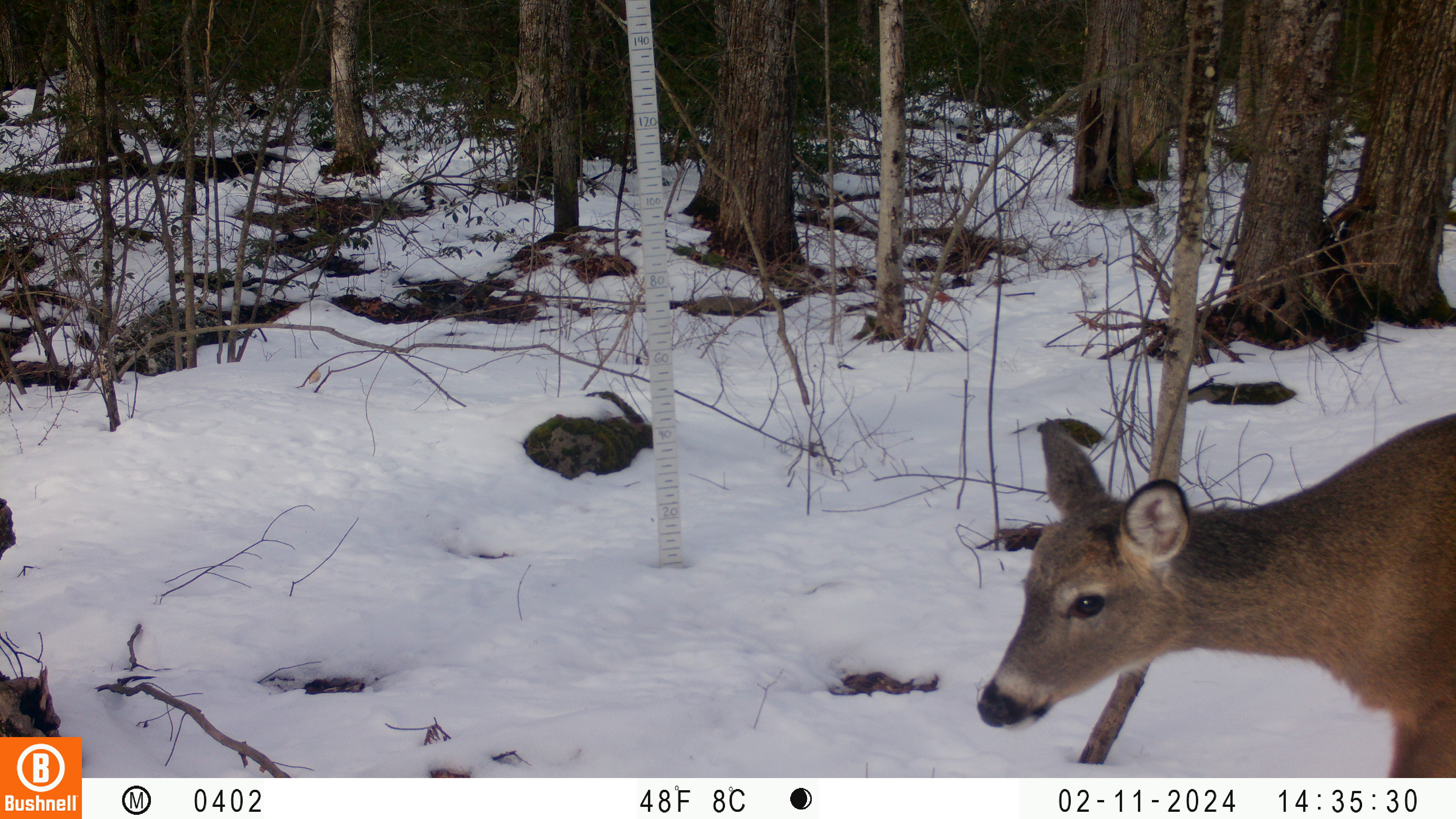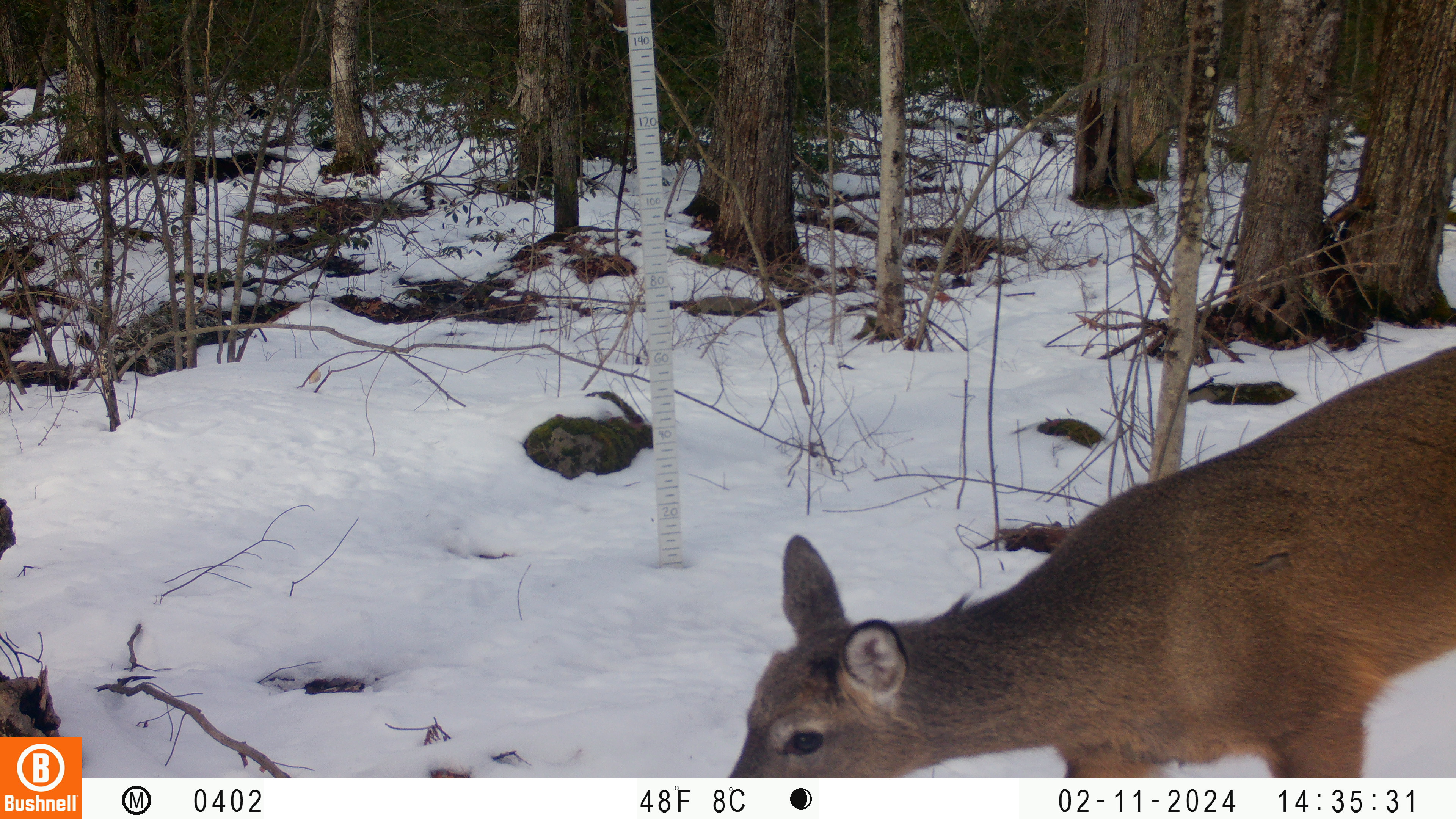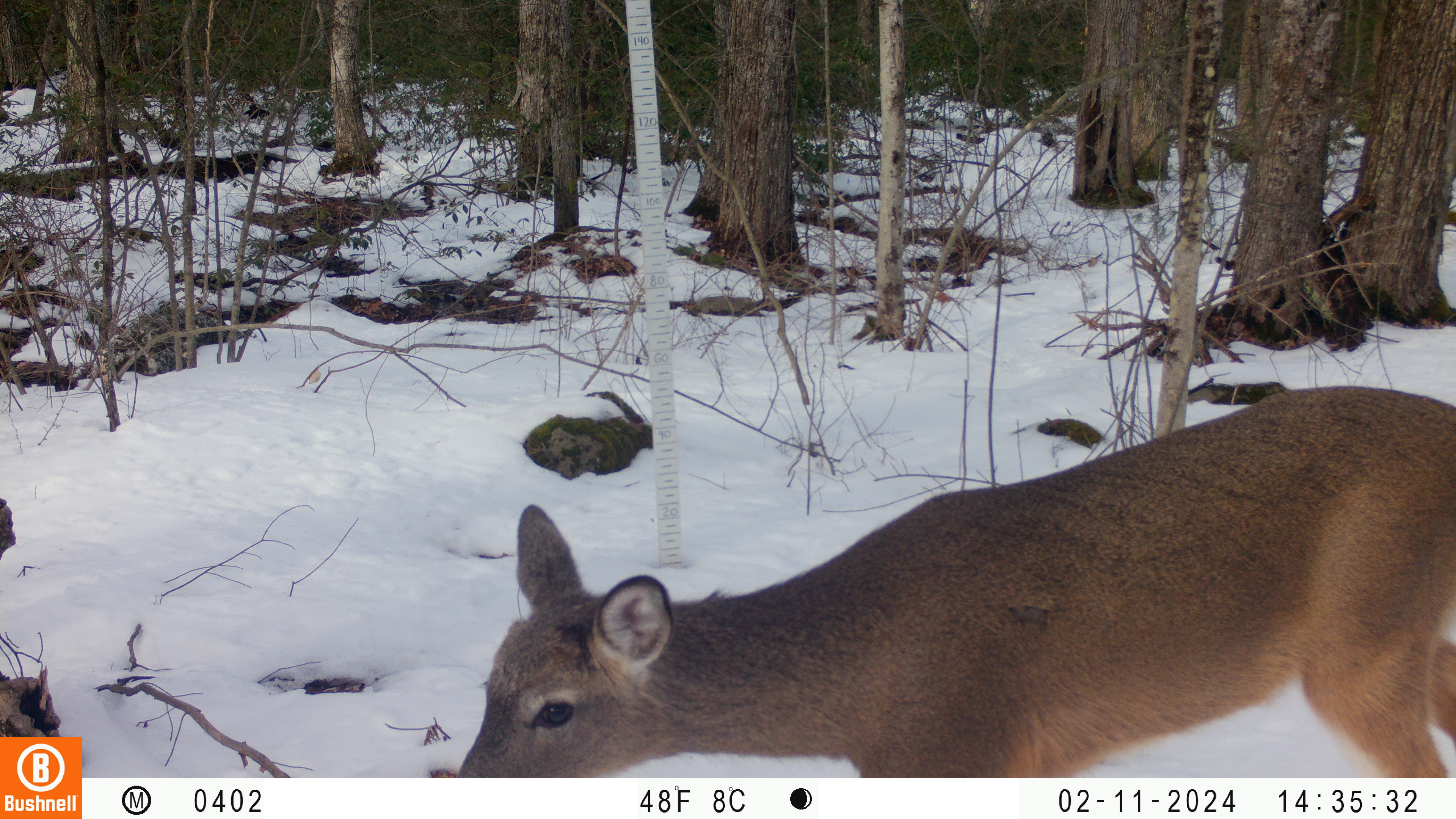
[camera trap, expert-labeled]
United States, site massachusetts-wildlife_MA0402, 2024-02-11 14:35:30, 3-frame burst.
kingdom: Animalia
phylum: Chordata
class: Mammalia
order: Artiodactyla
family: Cervidae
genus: Odocoileus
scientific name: Odocoileus virginianus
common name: white-tailed deer